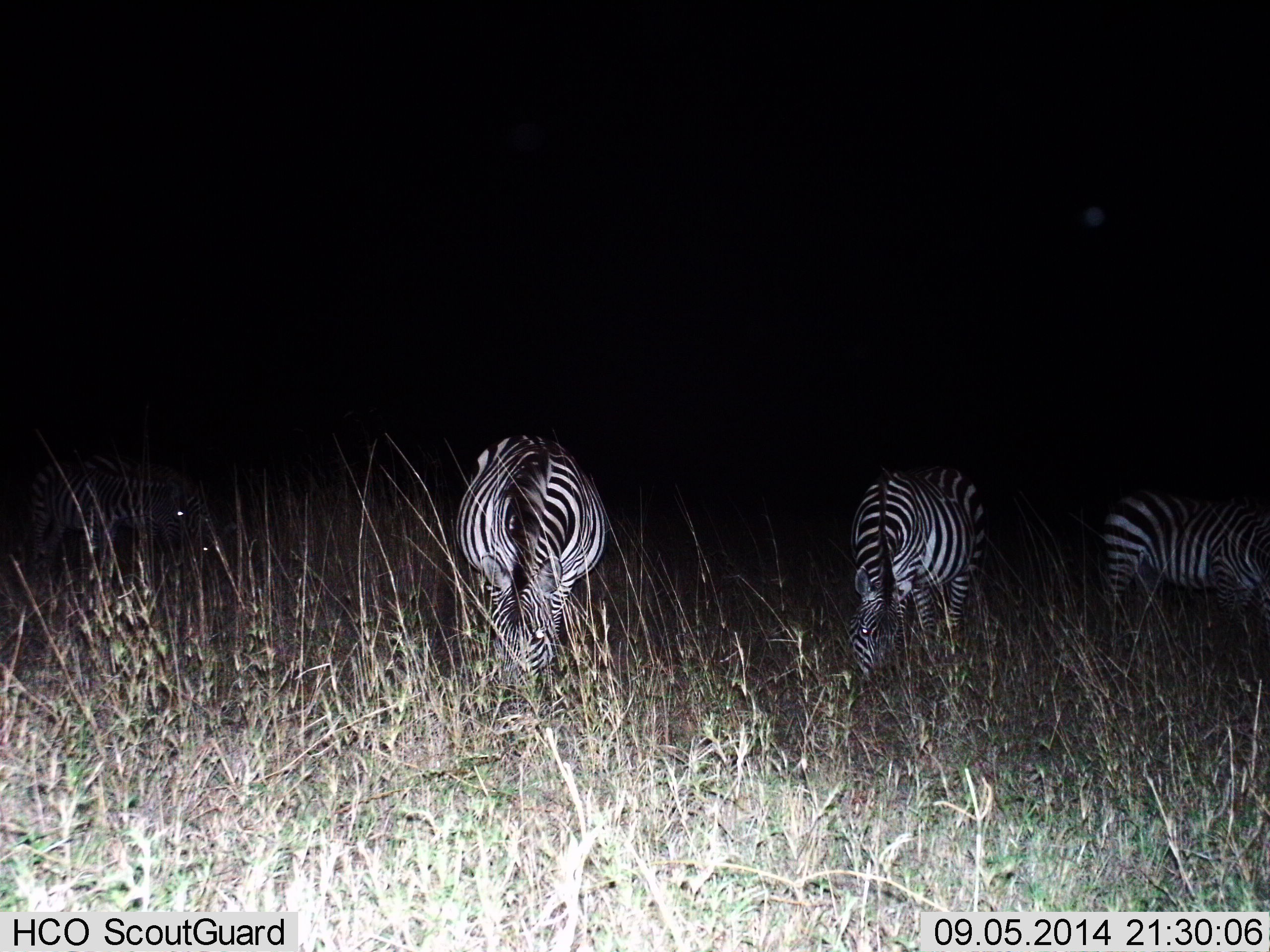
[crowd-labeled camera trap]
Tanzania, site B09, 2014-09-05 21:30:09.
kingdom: Animalia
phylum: Chordata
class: Mammalia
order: Perissodactyla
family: Equidae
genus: Equus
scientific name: Equus quagga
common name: plains zebra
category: zebra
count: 4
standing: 40%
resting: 0%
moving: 10%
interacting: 0%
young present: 0%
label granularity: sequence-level